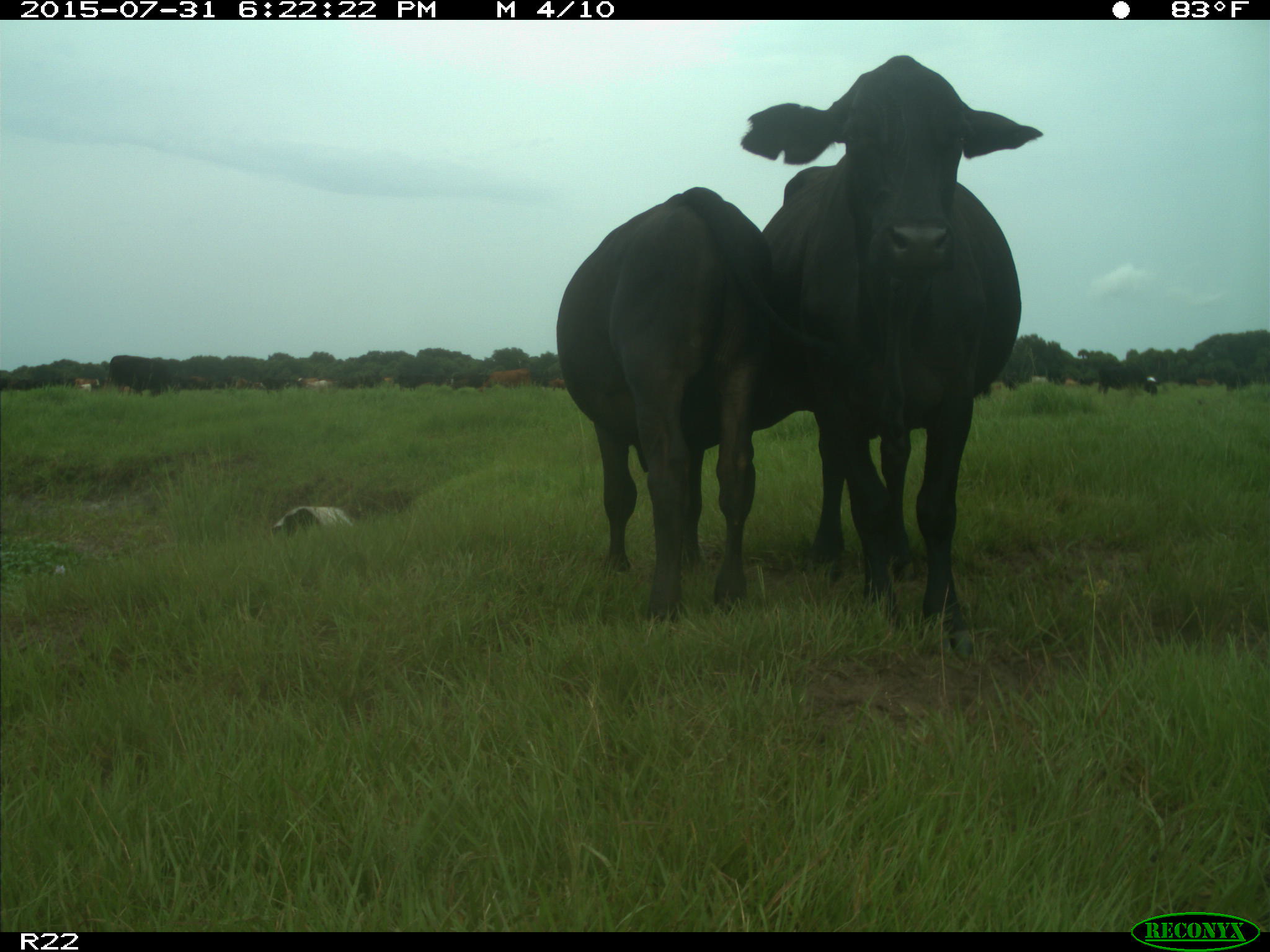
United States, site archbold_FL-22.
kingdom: Animalia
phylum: Chordata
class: Mammalia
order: Artiodactyla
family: Bovidae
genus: Bos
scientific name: Bos taurus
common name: domestic cow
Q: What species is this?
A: Bos taurus (domestic cow).